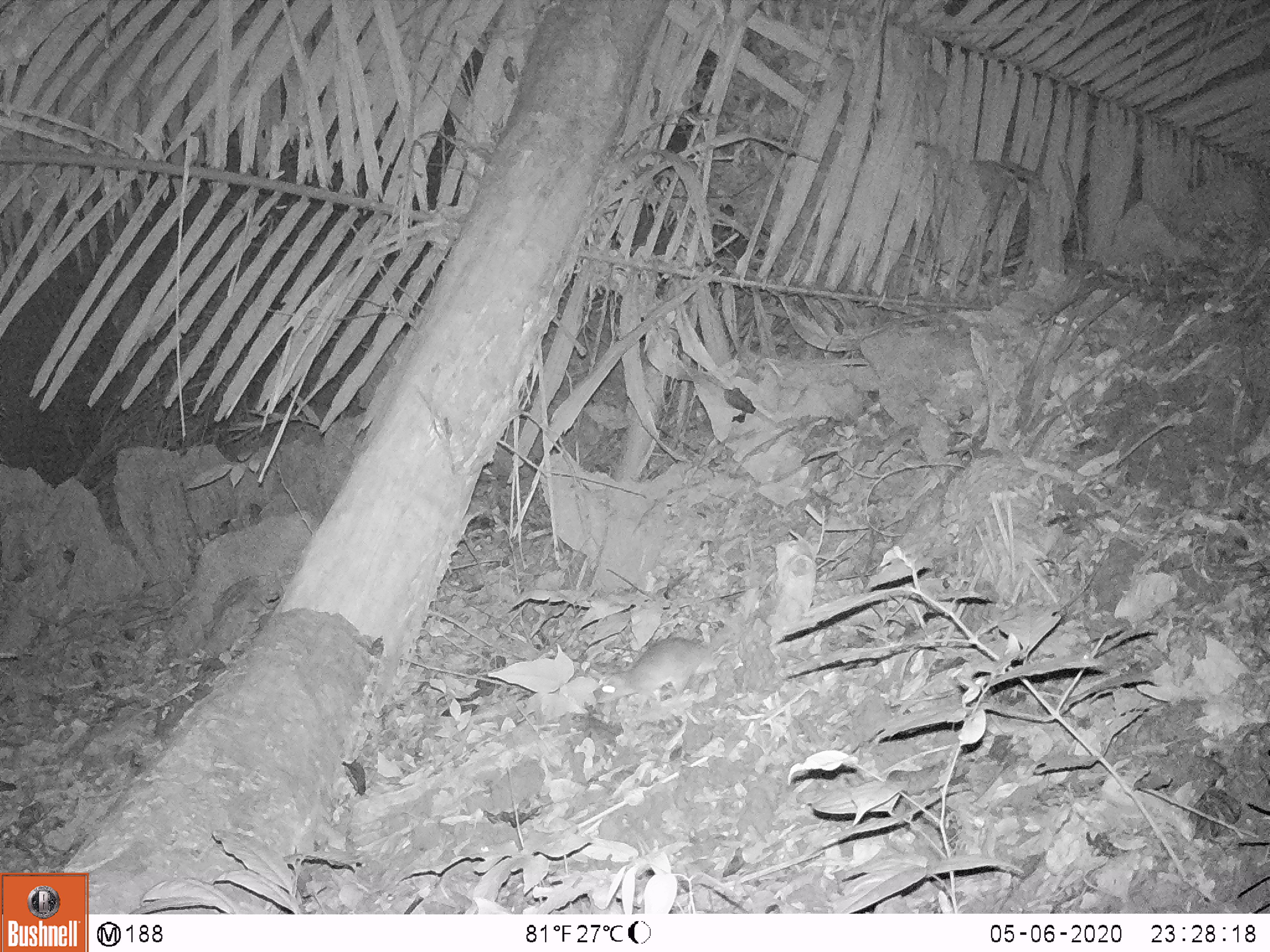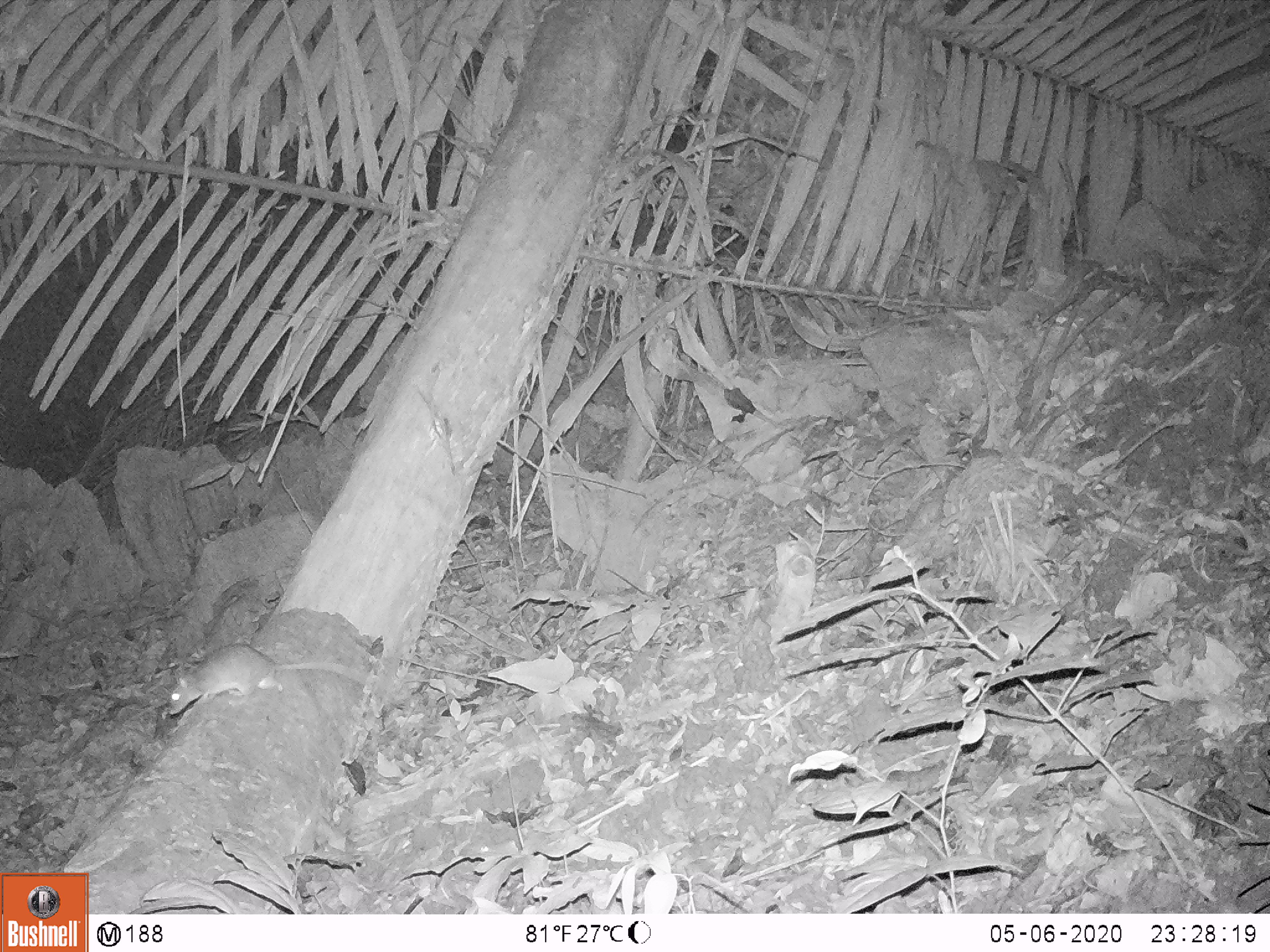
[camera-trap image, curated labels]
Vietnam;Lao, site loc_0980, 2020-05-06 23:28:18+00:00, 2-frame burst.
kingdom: Animalia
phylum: Chordata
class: Mammalia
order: Rodentia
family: Muridae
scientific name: Muridae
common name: old-world mice and rats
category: unidentified murid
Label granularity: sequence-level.